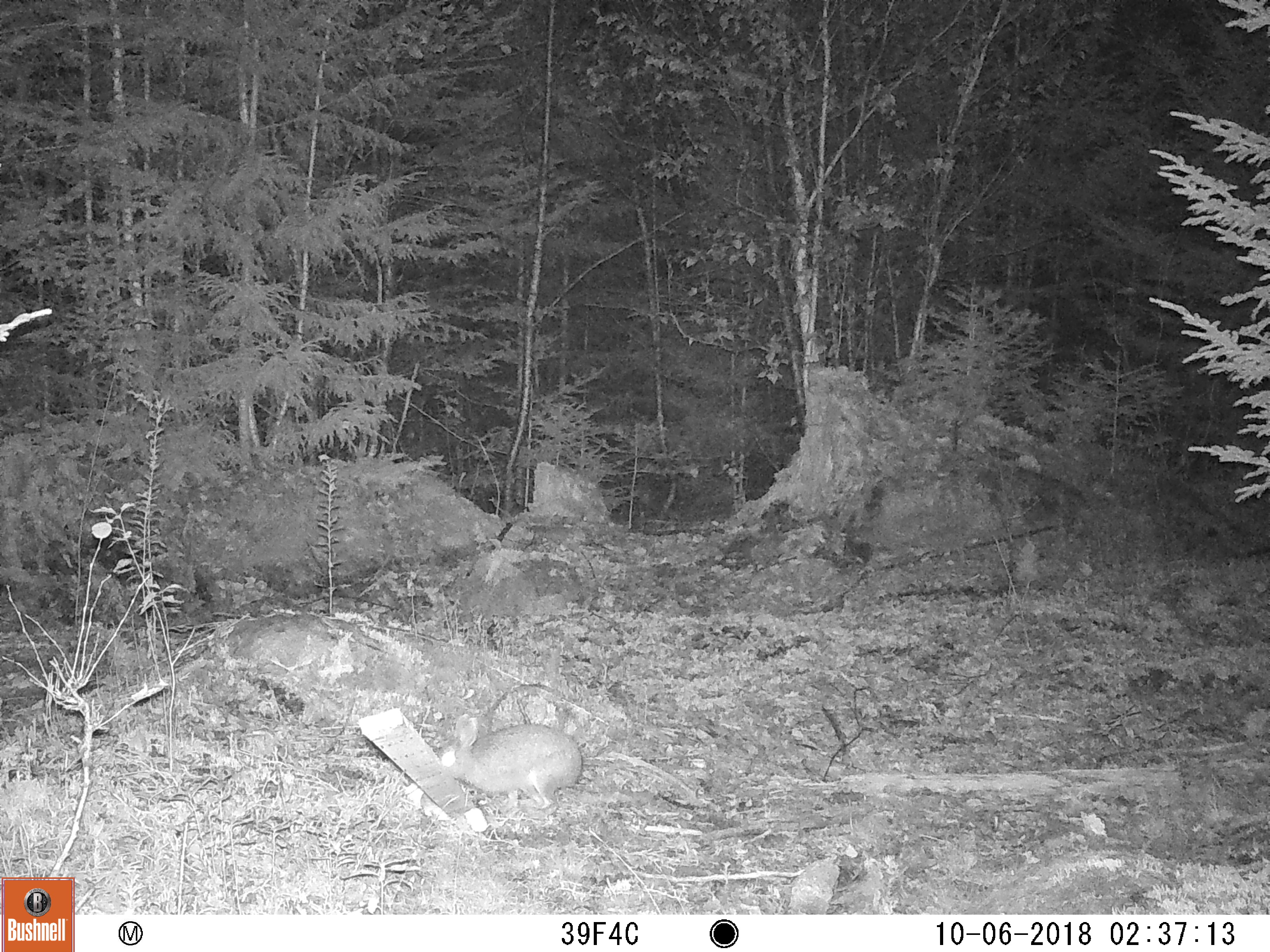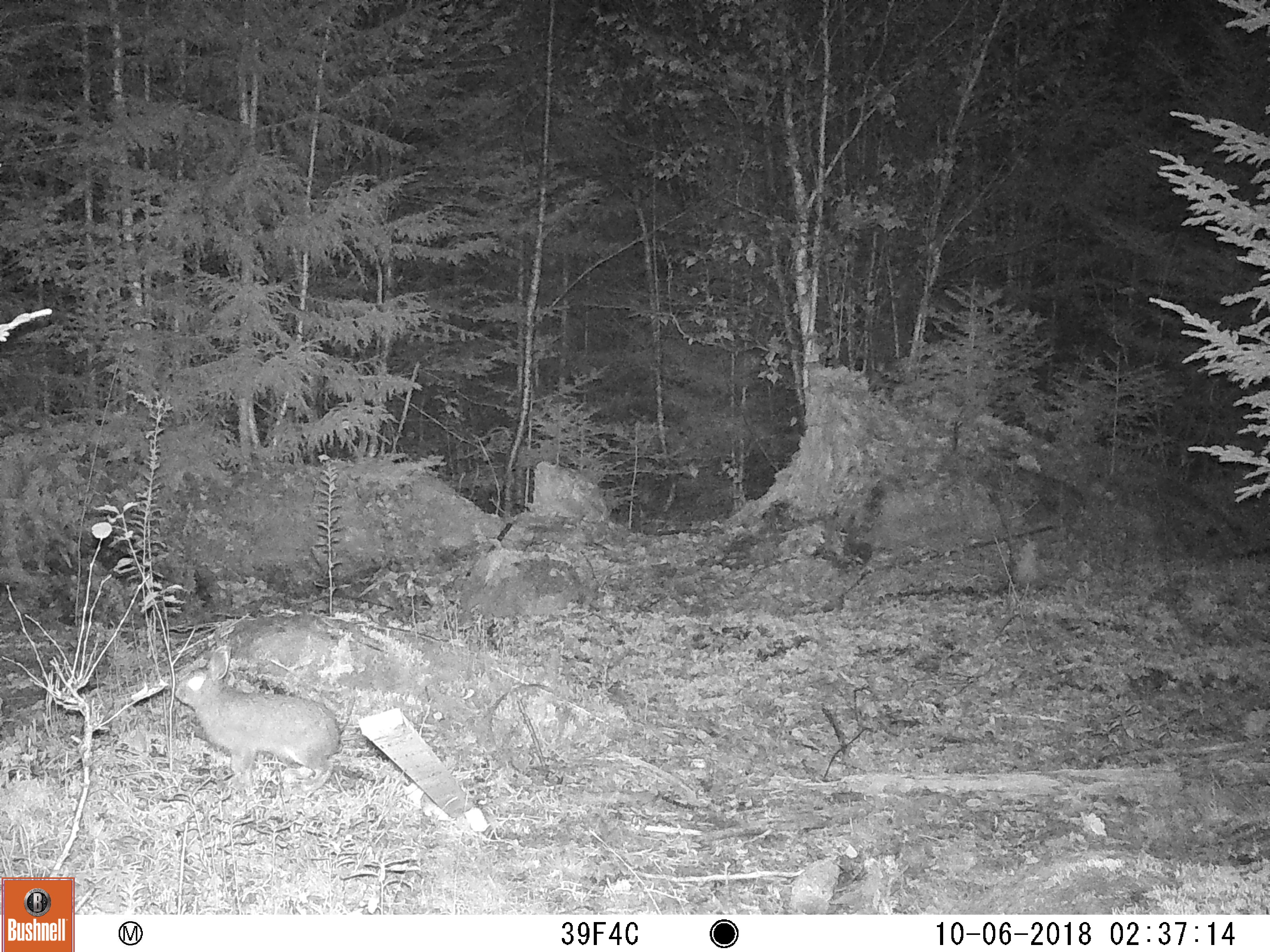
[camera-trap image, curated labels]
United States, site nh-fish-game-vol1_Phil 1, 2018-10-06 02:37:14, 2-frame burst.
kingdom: Animalia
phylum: Chordata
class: Mammalia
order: Lagomorpha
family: Leporidae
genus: Lepus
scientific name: Lepus americanus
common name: snowshoe hare